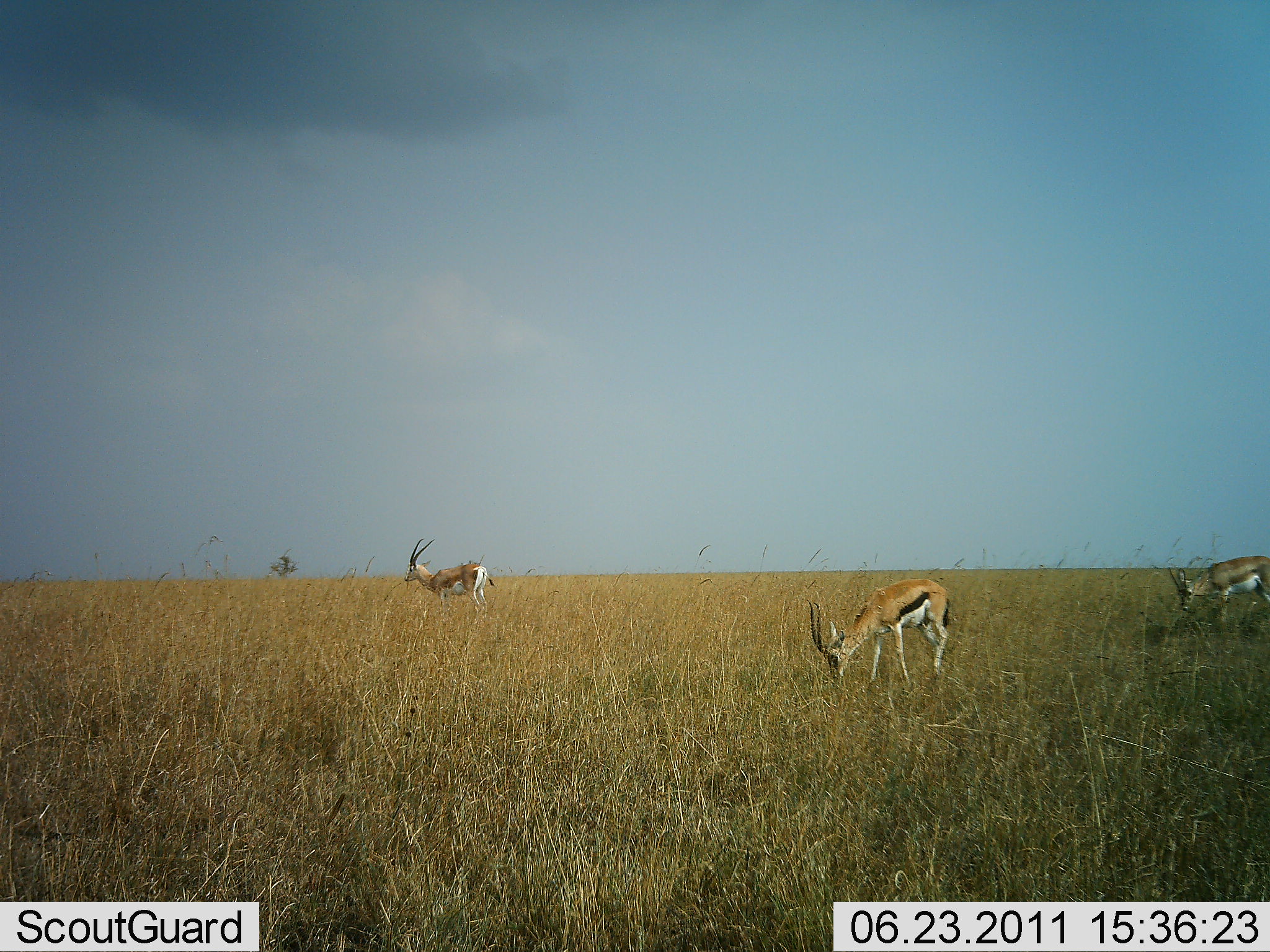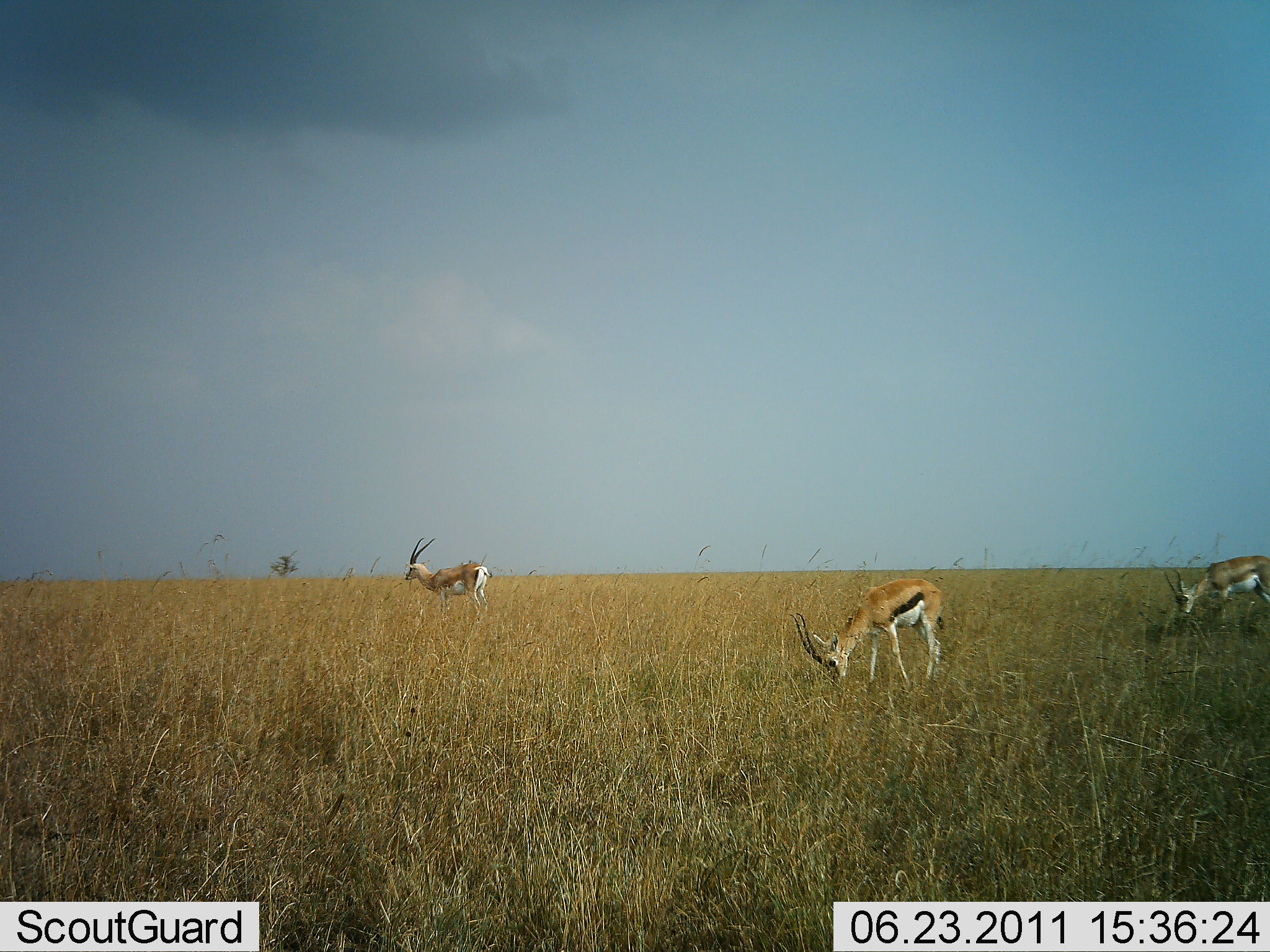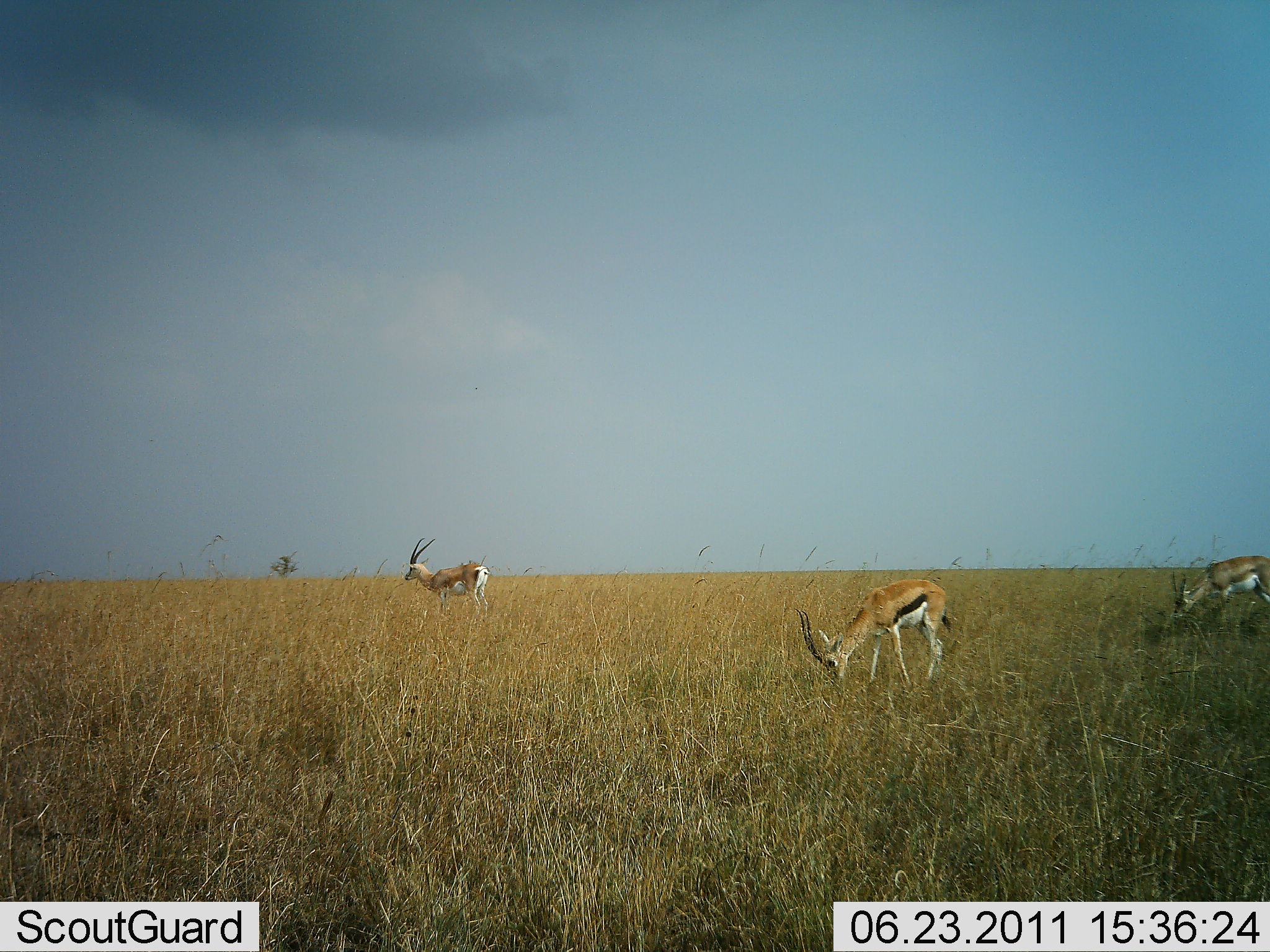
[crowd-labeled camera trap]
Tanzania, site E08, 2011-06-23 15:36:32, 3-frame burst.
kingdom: Animalia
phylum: Chordata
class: Mammalia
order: Artiodactyla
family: Bovidae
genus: Eudorcas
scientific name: Eudorcas thomsonii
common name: thomson's gazelle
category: gazellethomsons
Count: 3.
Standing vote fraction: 47%.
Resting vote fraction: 7%.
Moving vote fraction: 7%.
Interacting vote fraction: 0%.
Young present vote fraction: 0%.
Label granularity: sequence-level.